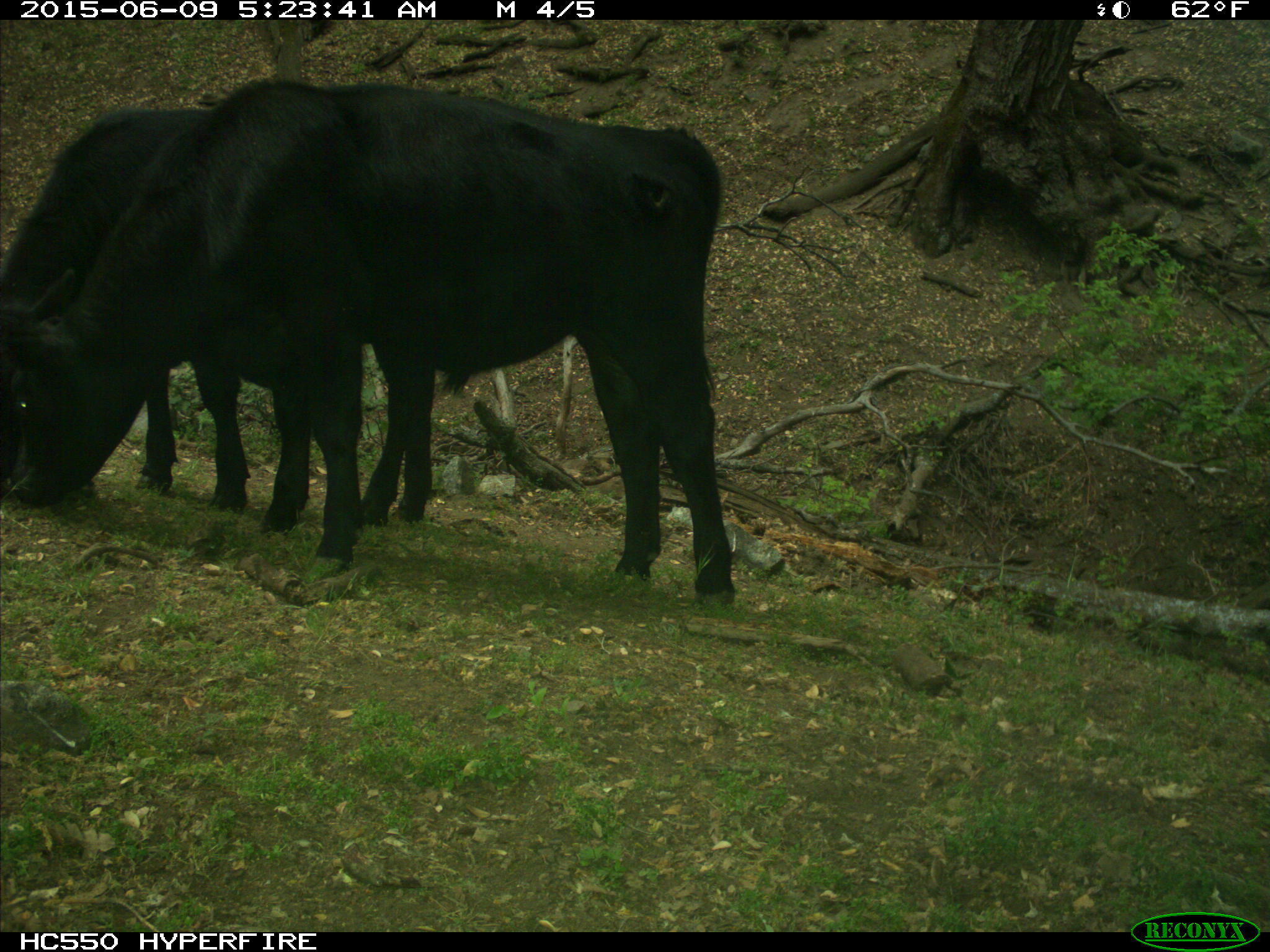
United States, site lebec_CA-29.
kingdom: Animalia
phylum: Chordata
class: Mammalia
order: Artiodactyla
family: Bovidae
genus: Bos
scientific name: Bos taurus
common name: domestic cow